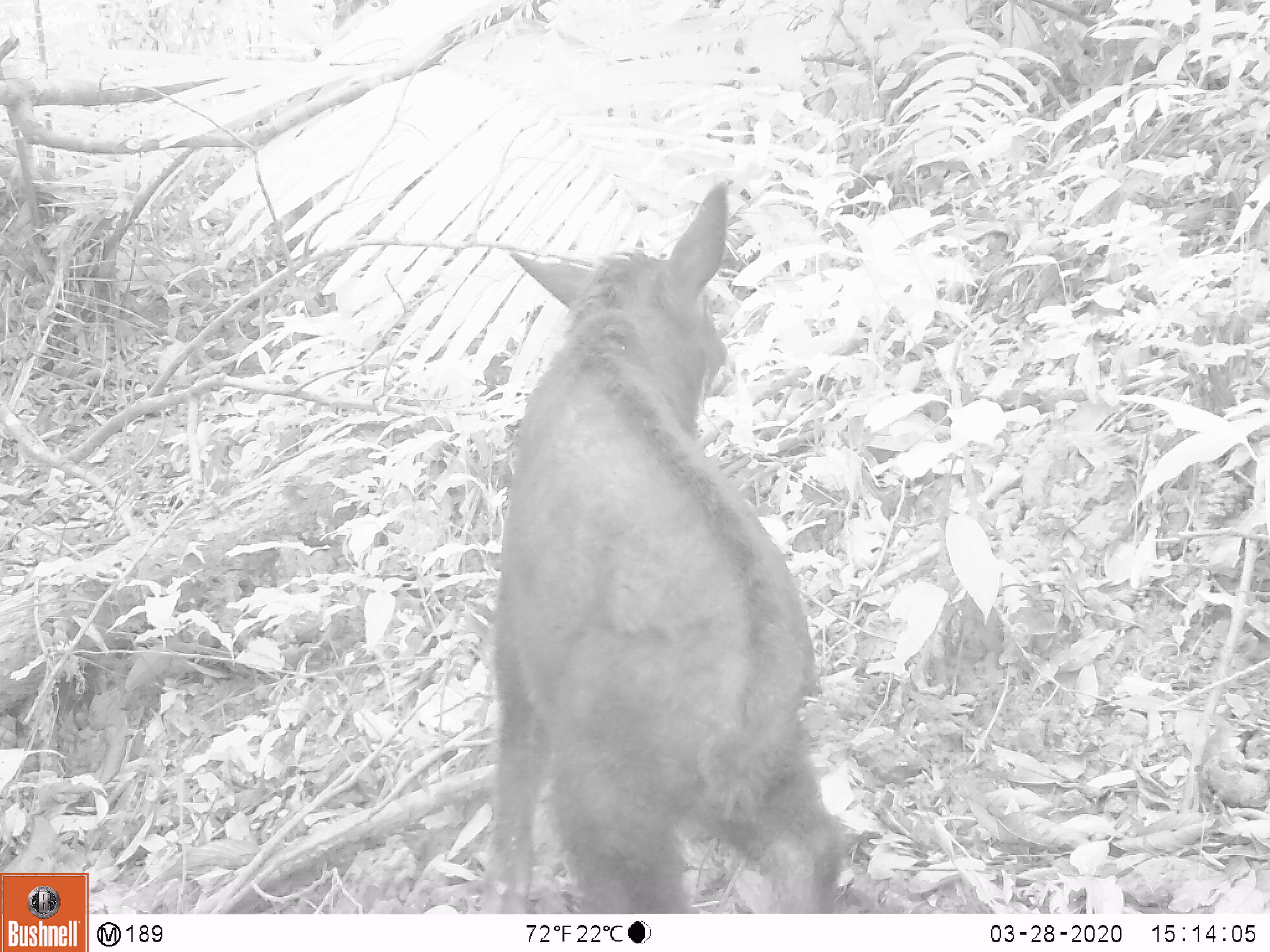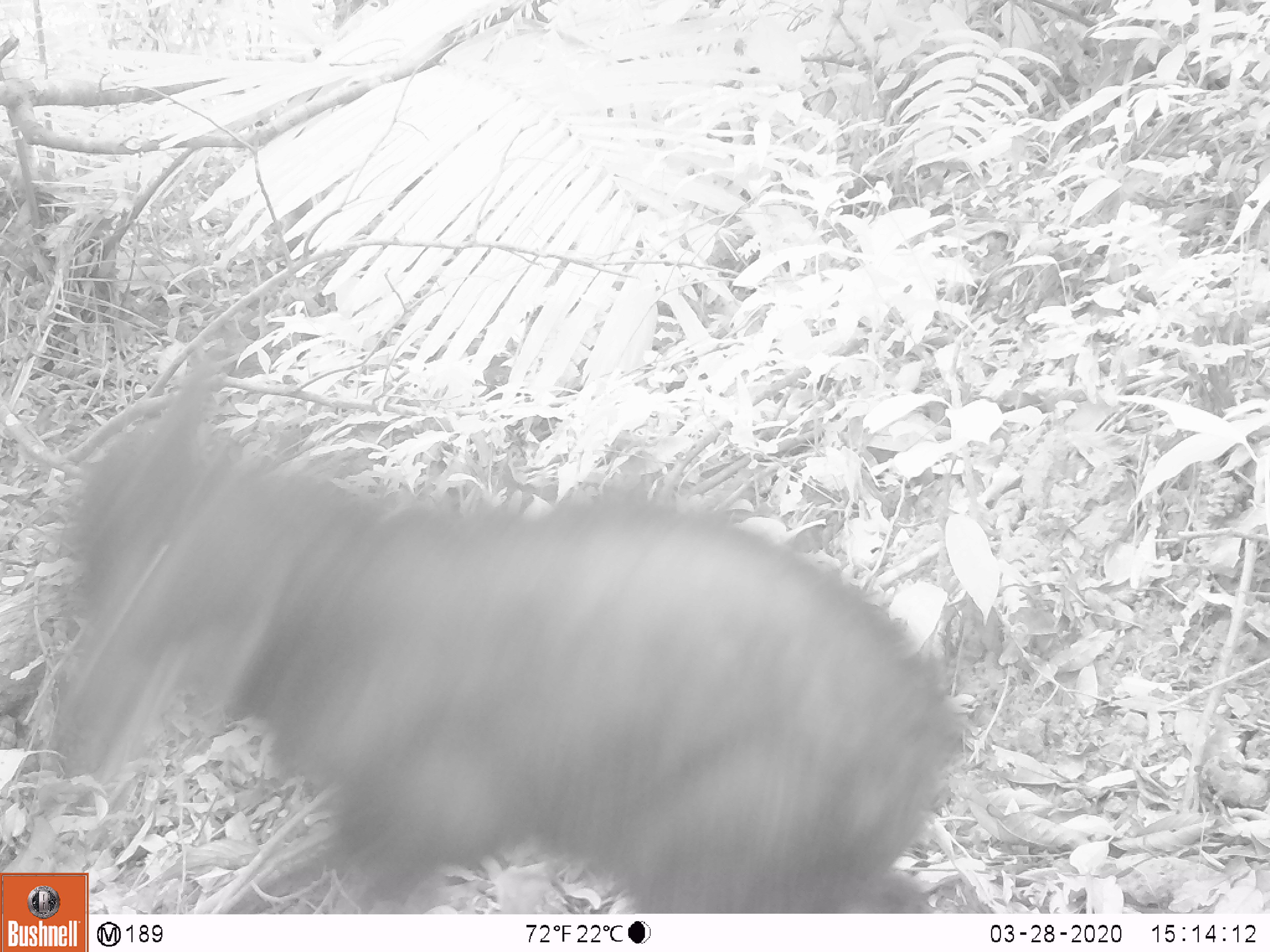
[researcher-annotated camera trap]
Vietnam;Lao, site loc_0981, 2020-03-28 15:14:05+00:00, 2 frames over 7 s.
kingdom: Animalia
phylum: Chordata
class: Mammalia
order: Artiodactyla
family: Bovidae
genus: Capricornis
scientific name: Capricornis sumatraensis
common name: chinese serow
Chinese serow (Capricornis sumatraensis). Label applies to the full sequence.